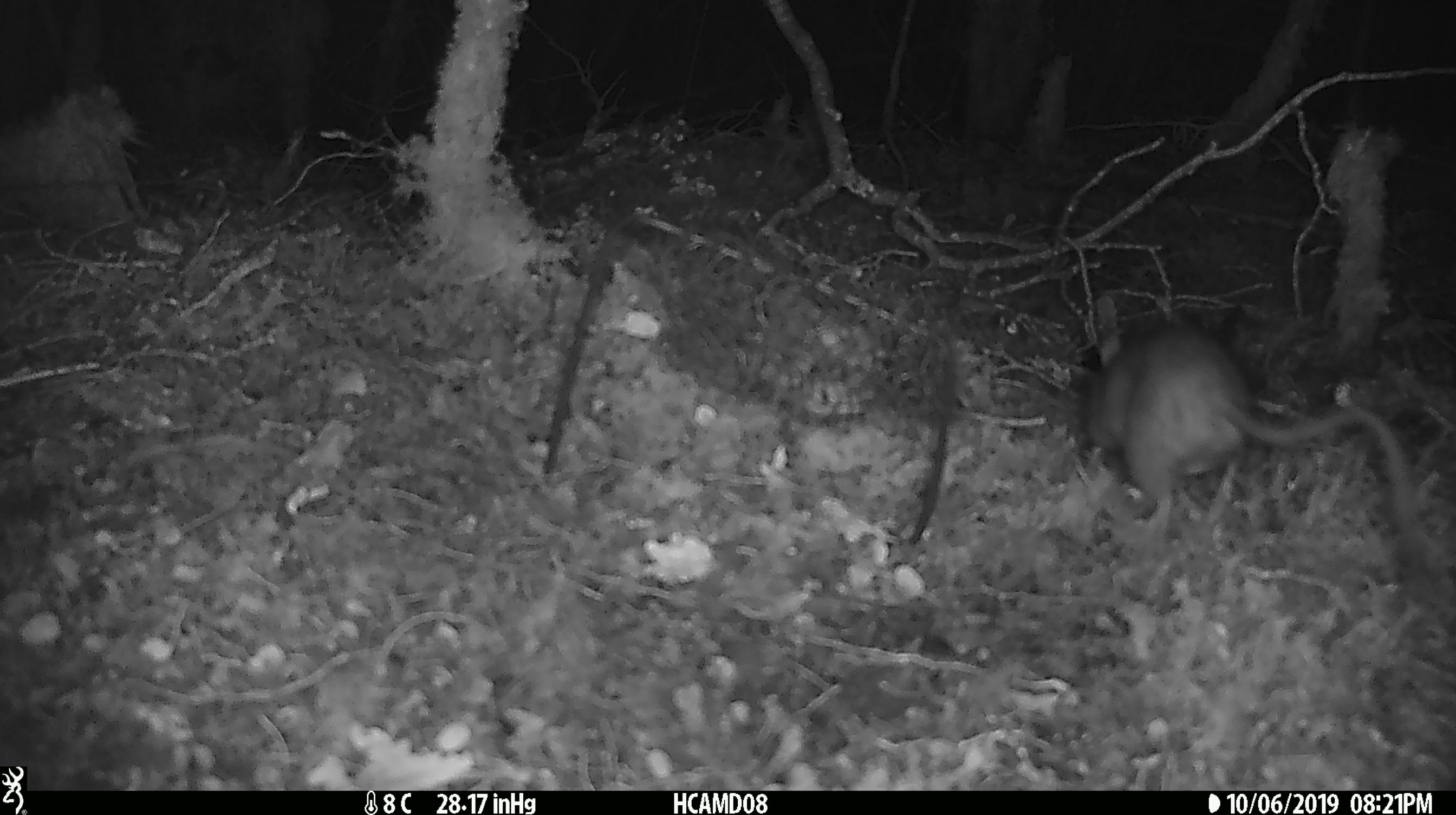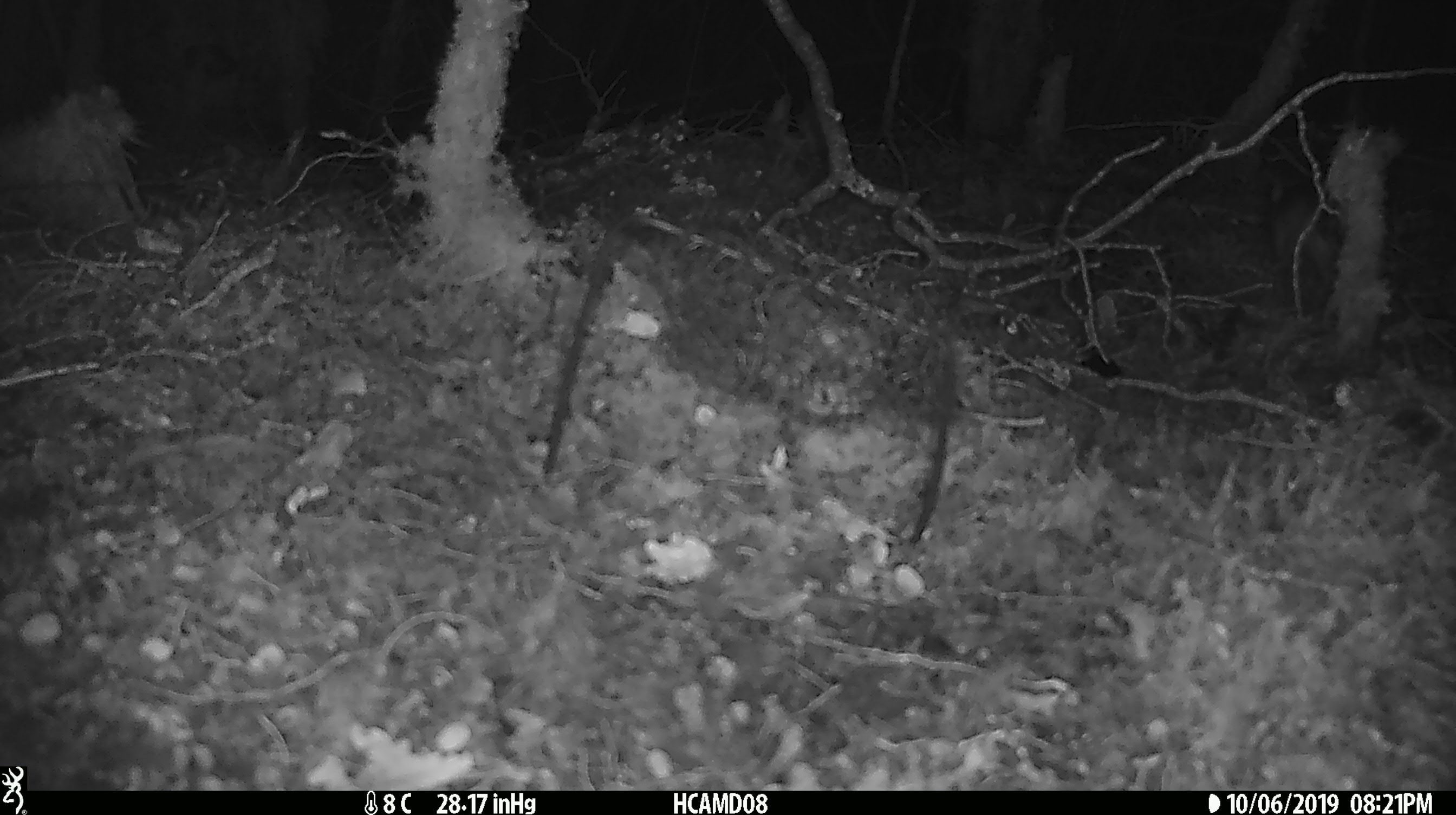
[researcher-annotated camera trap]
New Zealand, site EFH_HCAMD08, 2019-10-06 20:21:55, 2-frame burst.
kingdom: Animalia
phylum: Chordata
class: Mammalia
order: Rodentia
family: Muridae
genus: Rattus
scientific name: Rattus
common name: rat